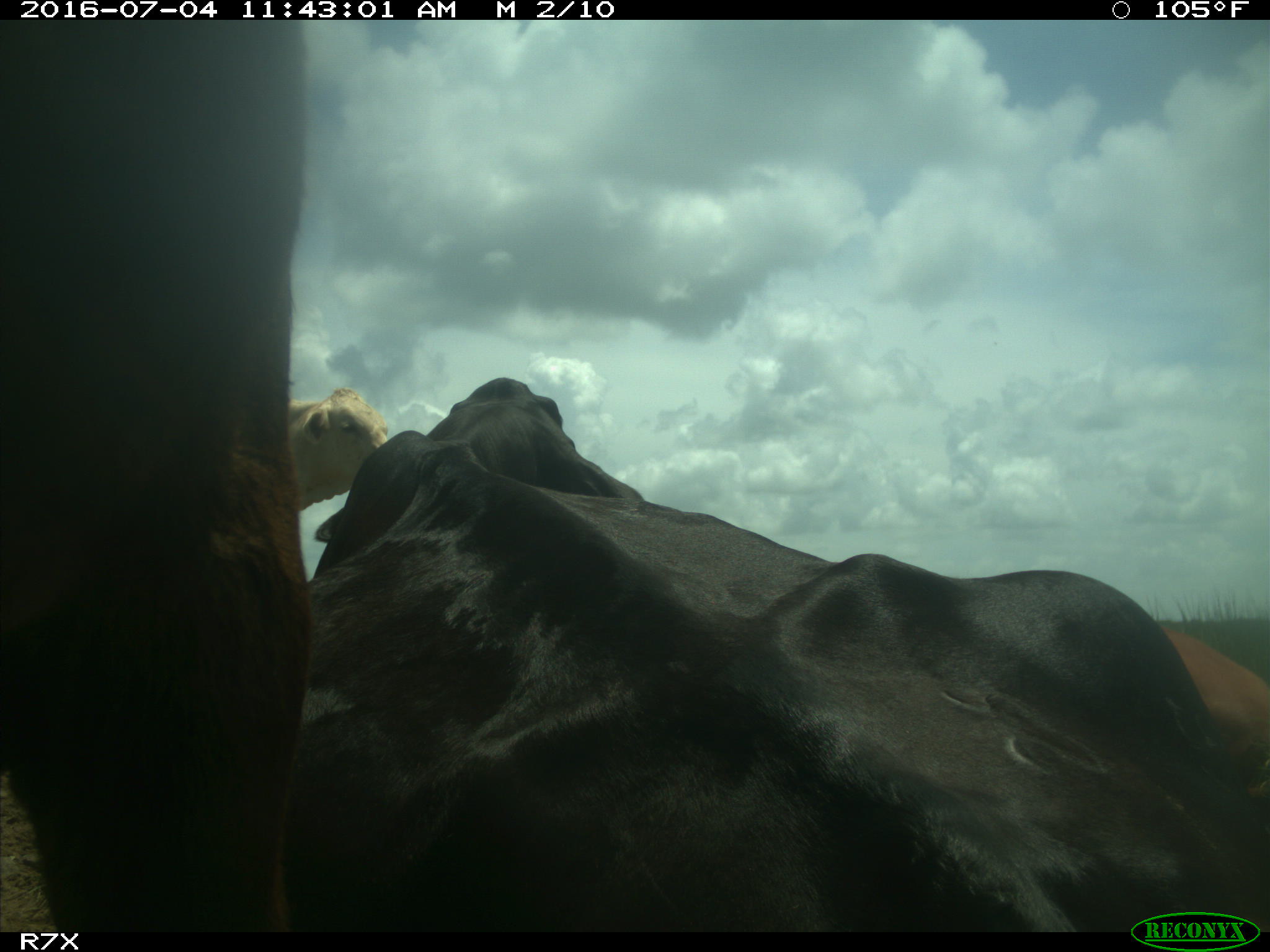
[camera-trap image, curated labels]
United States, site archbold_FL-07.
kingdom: Animalia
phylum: Chordata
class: Mammalia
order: Artiodactyla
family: Bovidae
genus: Bos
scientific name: Bos taurus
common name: domestic cow